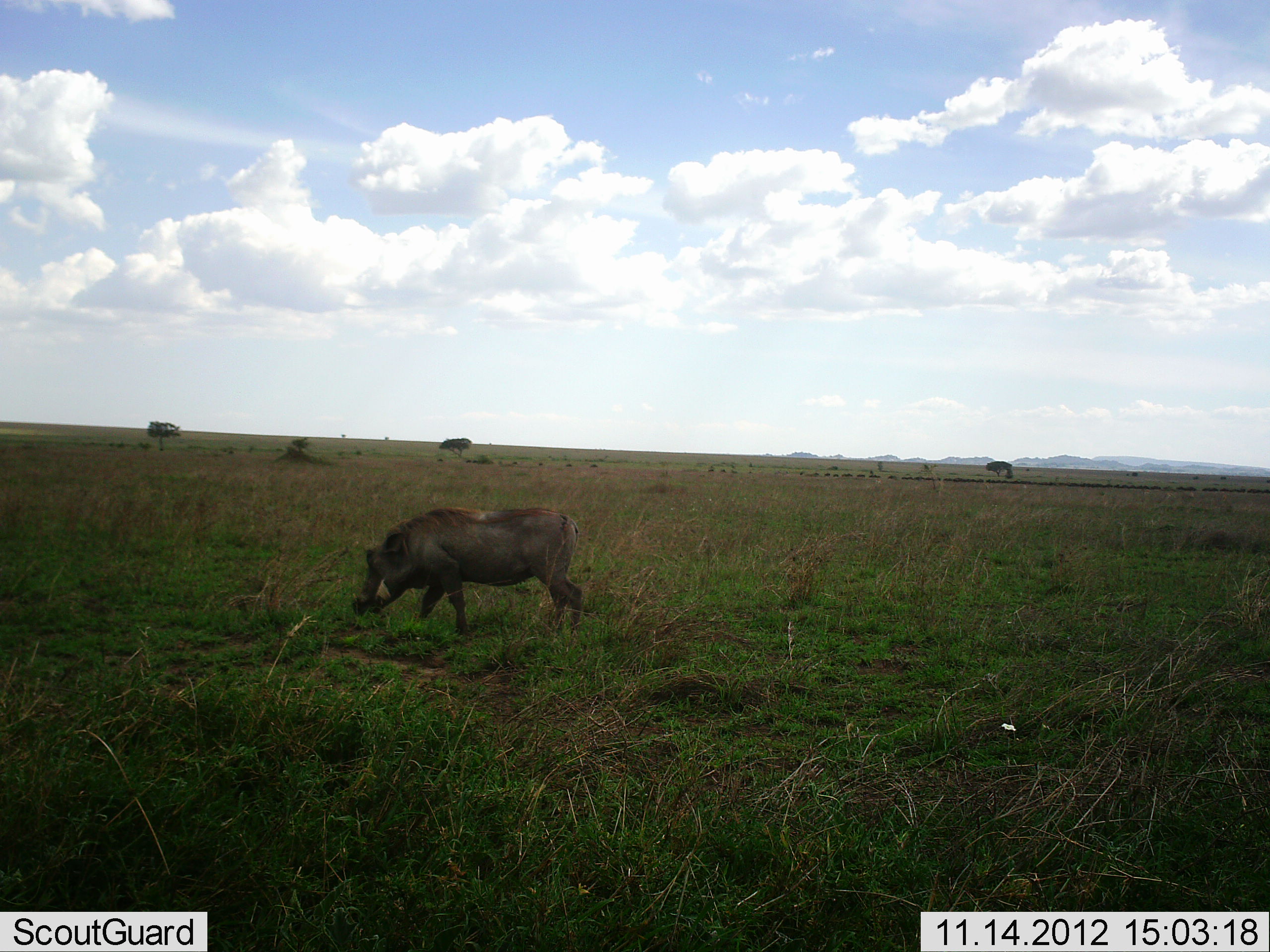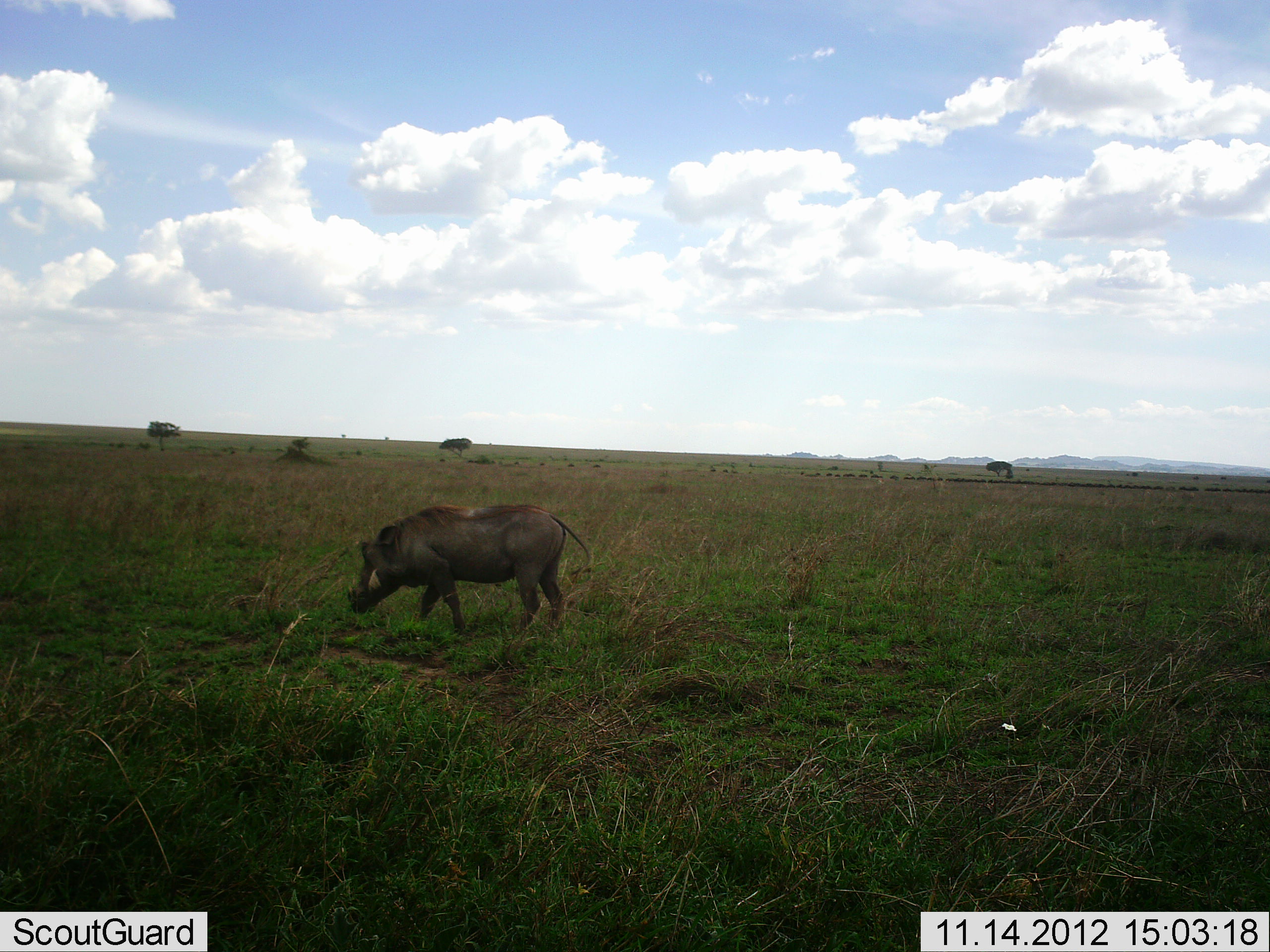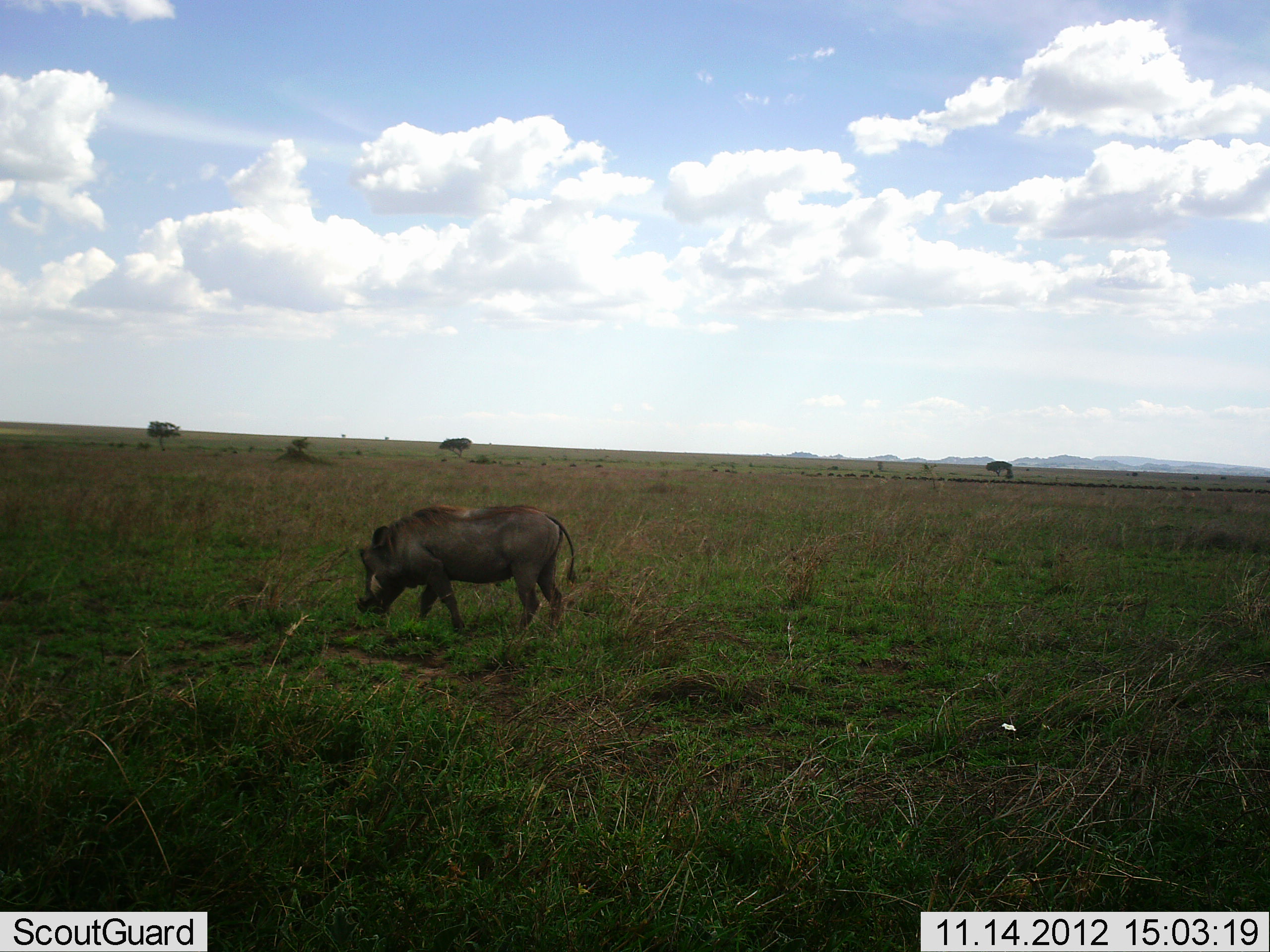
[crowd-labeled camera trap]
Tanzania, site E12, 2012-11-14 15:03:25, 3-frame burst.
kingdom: Animalia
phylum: Chordata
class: Mammalia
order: Artiodactyla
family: Suidae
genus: Phacochoerus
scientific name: Phacochoerus africanus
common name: warthog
Warthog (Phacochoerus africanus), count 1. Behavior (volunteer vote fractions): standing 20%, resting 0%, moving 40%, interacting 0%. Young present (vote fraction): 0%. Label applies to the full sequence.